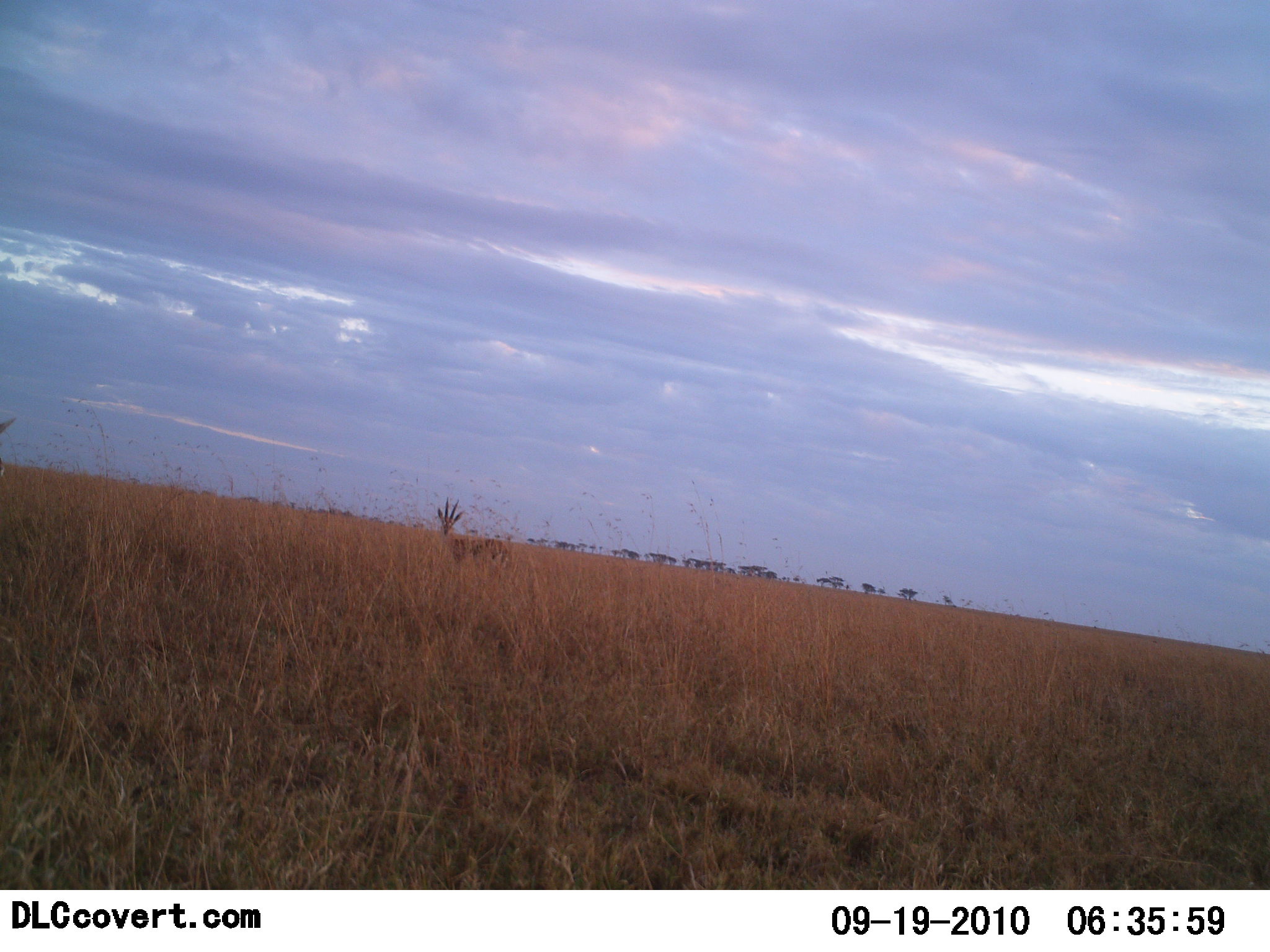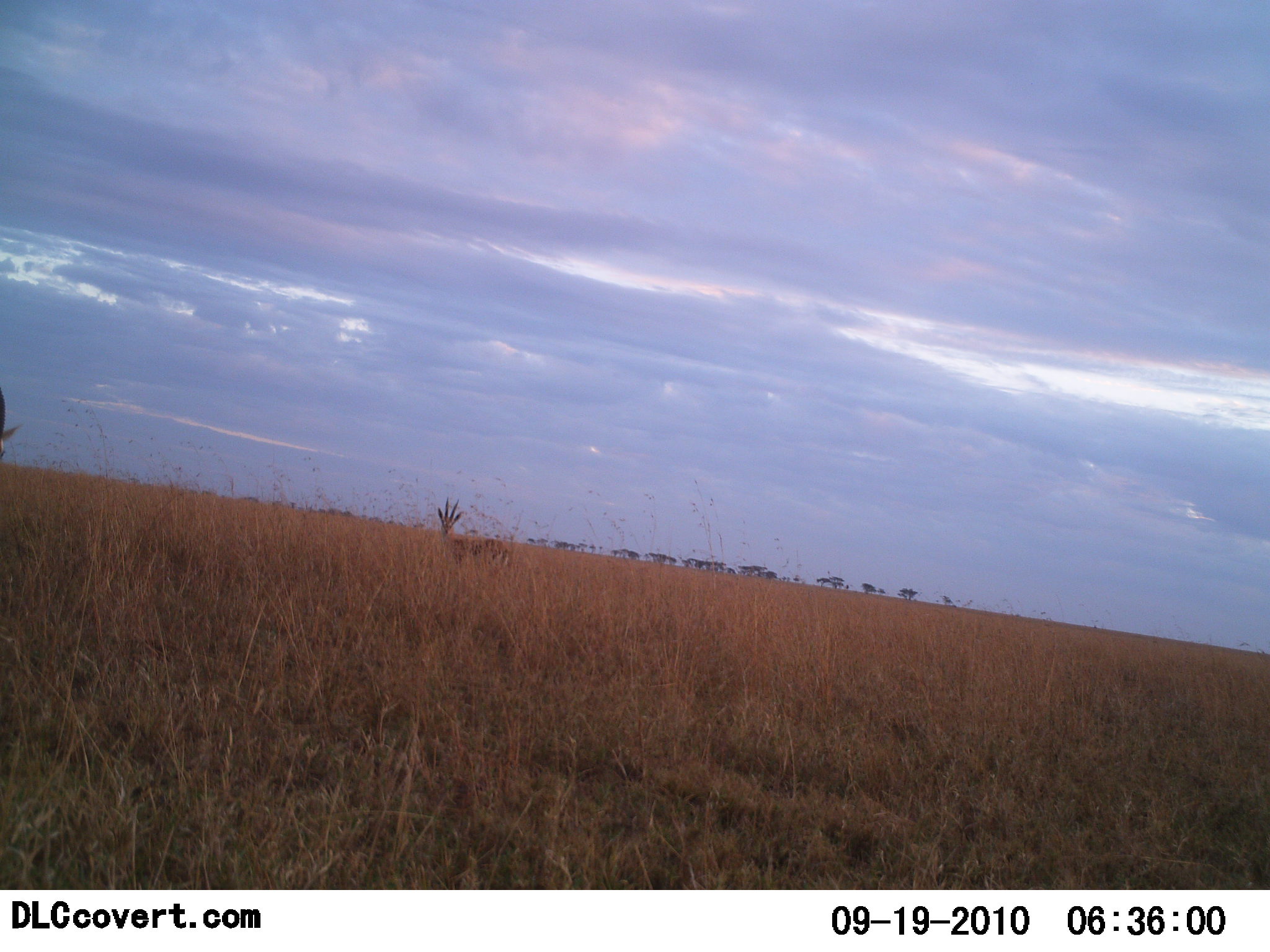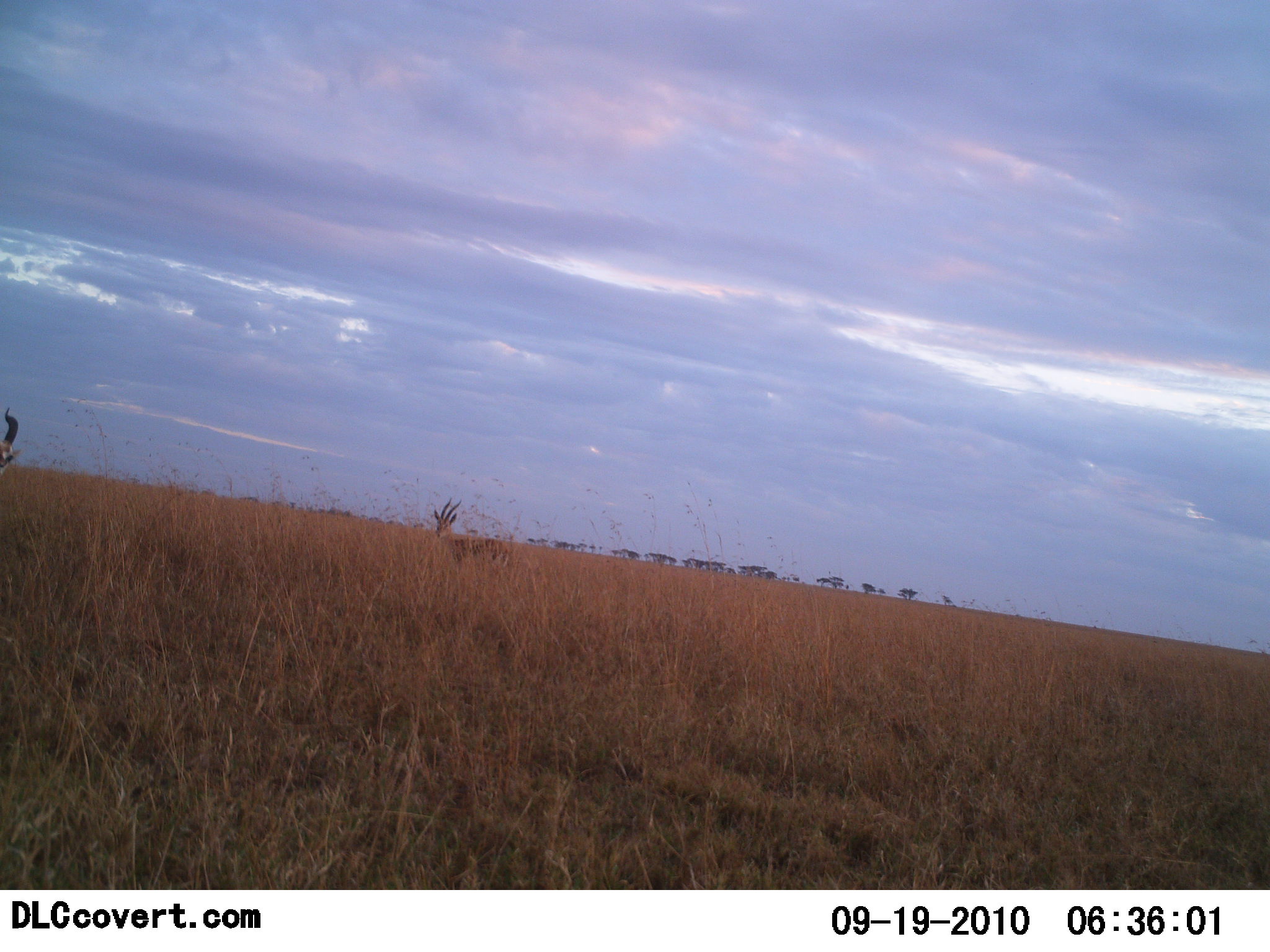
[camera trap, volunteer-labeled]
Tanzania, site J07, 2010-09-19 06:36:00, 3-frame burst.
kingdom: Animalia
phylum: Chordata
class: Mammalia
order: Artiodactyla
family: Bovidae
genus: Eudorcas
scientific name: Eudorcas thomsonii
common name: thomson's gazelle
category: gazellethomsons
Gazellethomsons (thomson's gazelle) (Eudorcas thomsonii), count 2. Behavior (volunteer vote fractions): standing 100%, resting 0%, moving 14%, interacting 0%. Young present (vote fraction): 0%. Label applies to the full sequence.